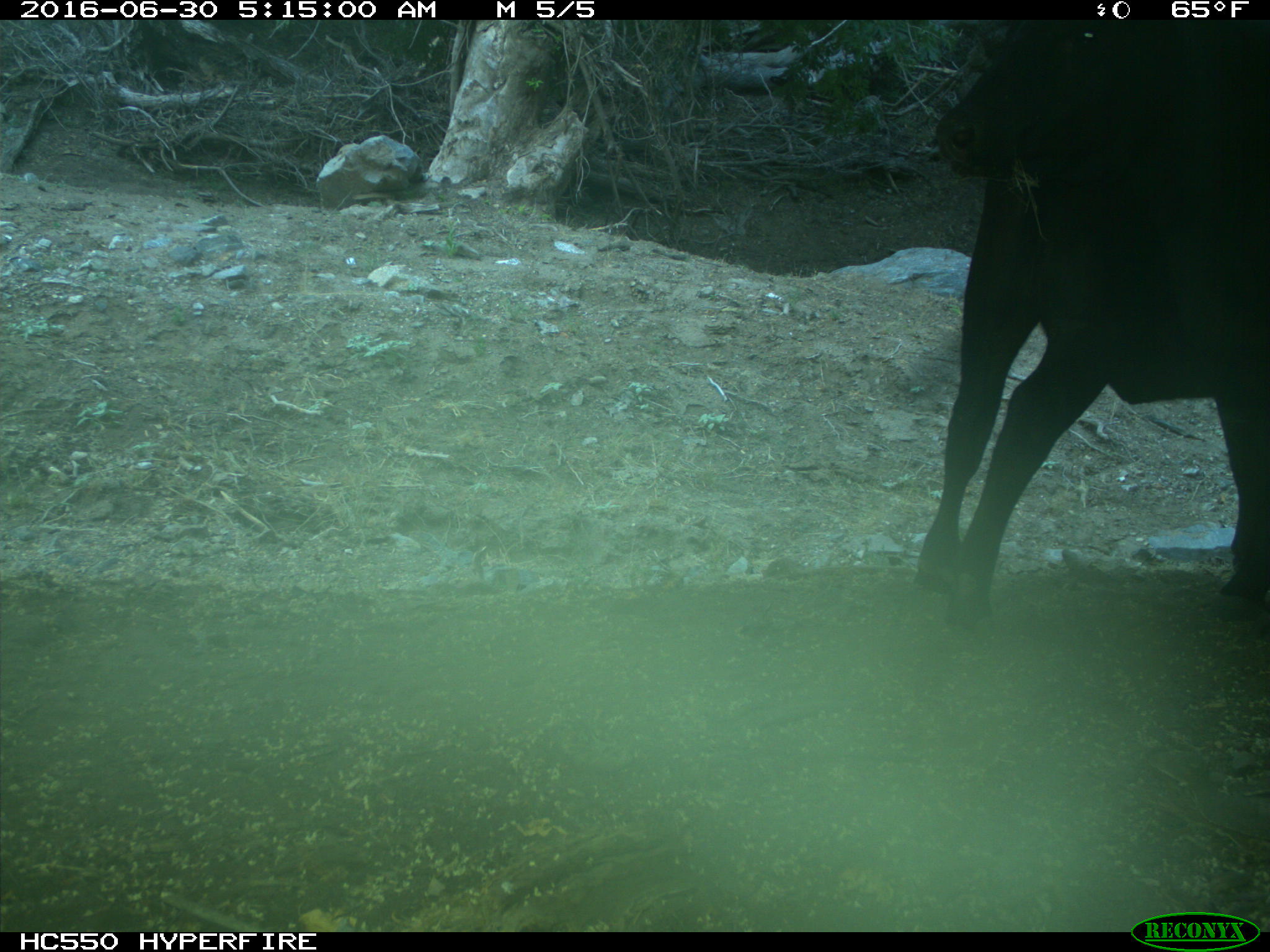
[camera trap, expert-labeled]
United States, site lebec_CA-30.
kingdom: Animalia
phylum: Chordata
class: Mammalia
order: Artiodactyla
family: Bovidae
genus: Bos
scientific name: Bos taurus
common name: domestic cow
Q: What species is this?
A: Bos taurus (domestic cow).